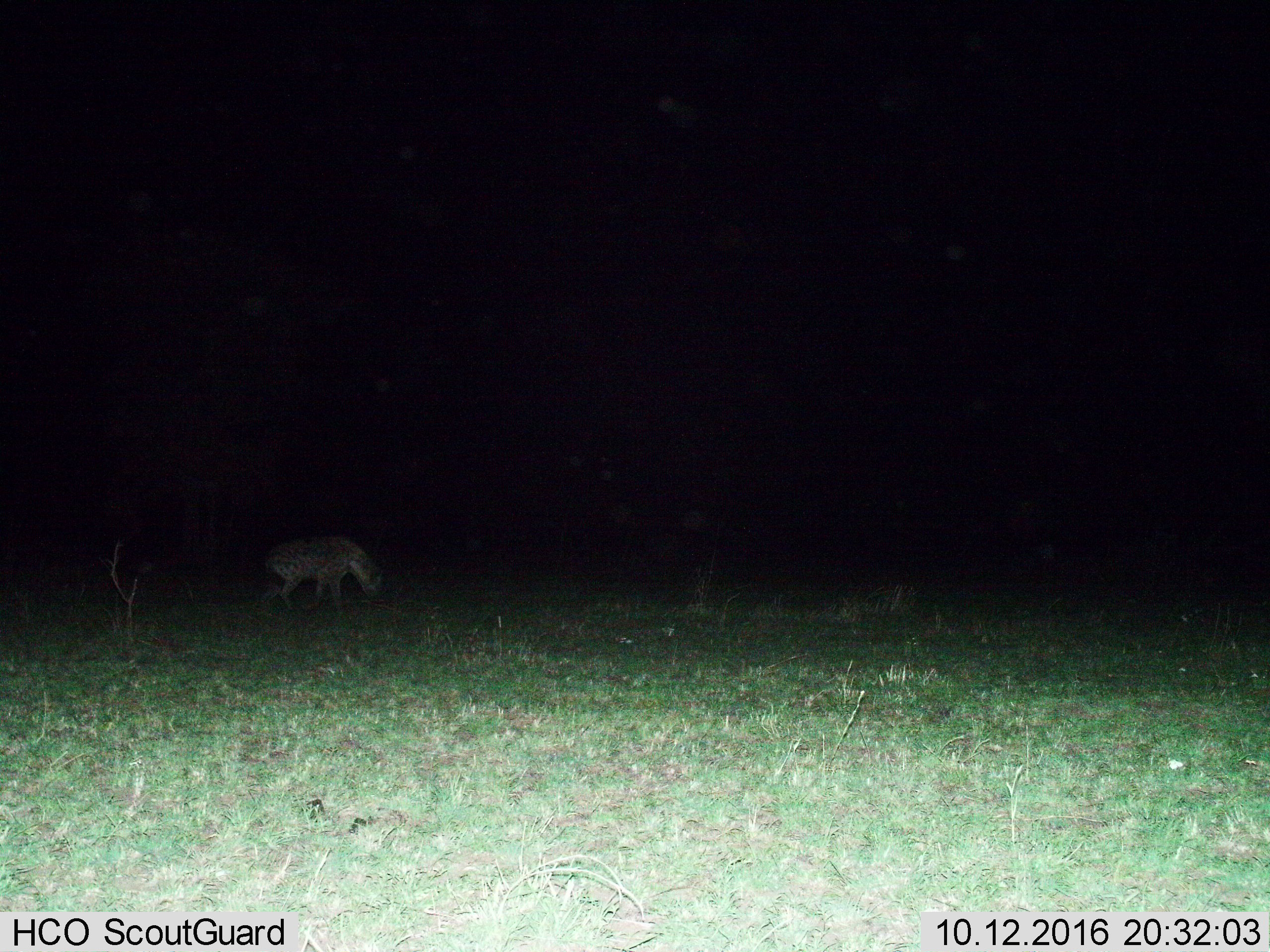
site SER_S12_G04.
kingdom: Animalia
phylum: Chordata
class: Mammalia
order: Carnivora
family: Hyaenidae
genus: Crocuta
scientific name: Crocuta crocuta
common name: spotted hyena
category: hyenaspotted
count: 1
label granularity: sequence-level